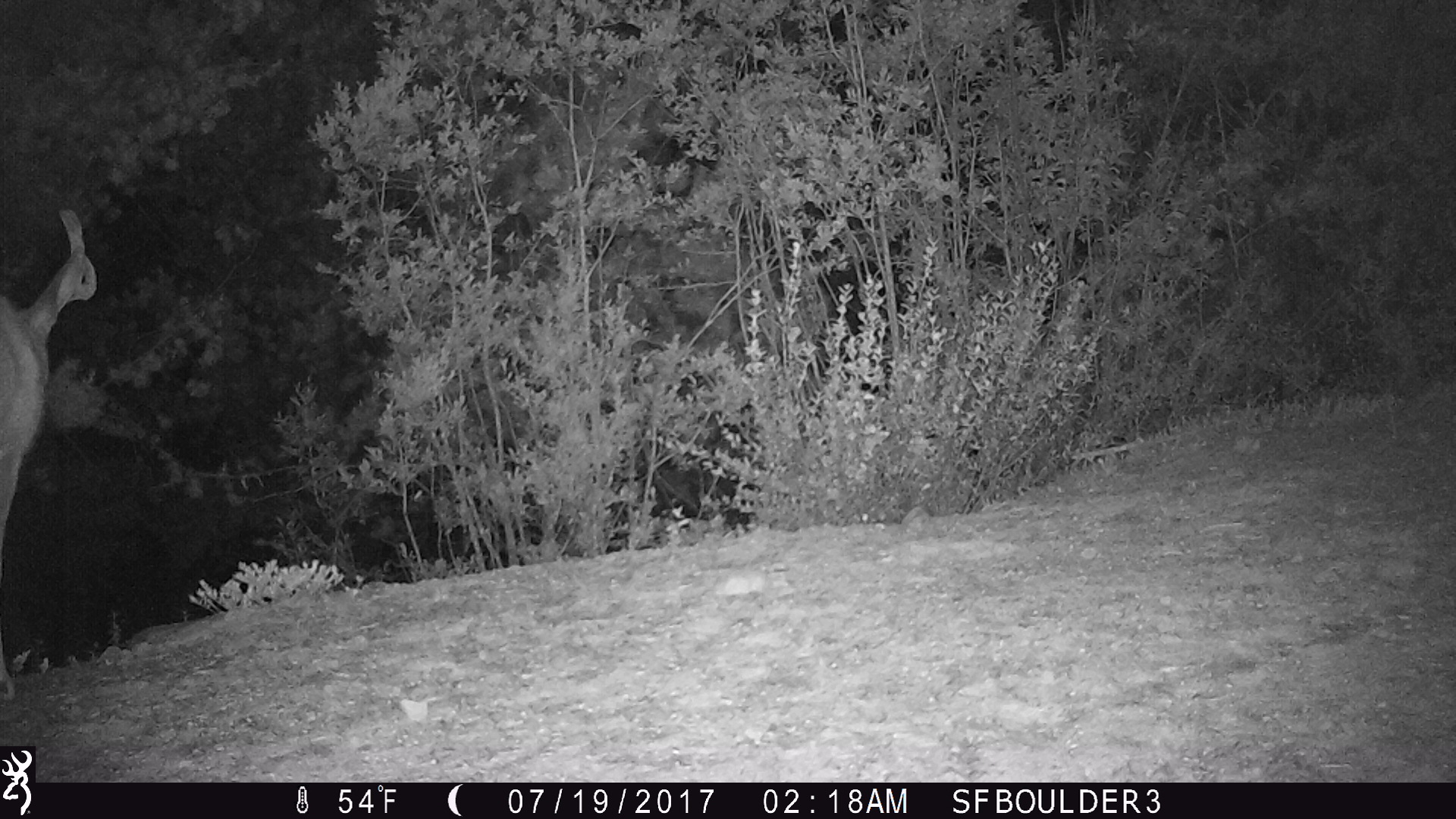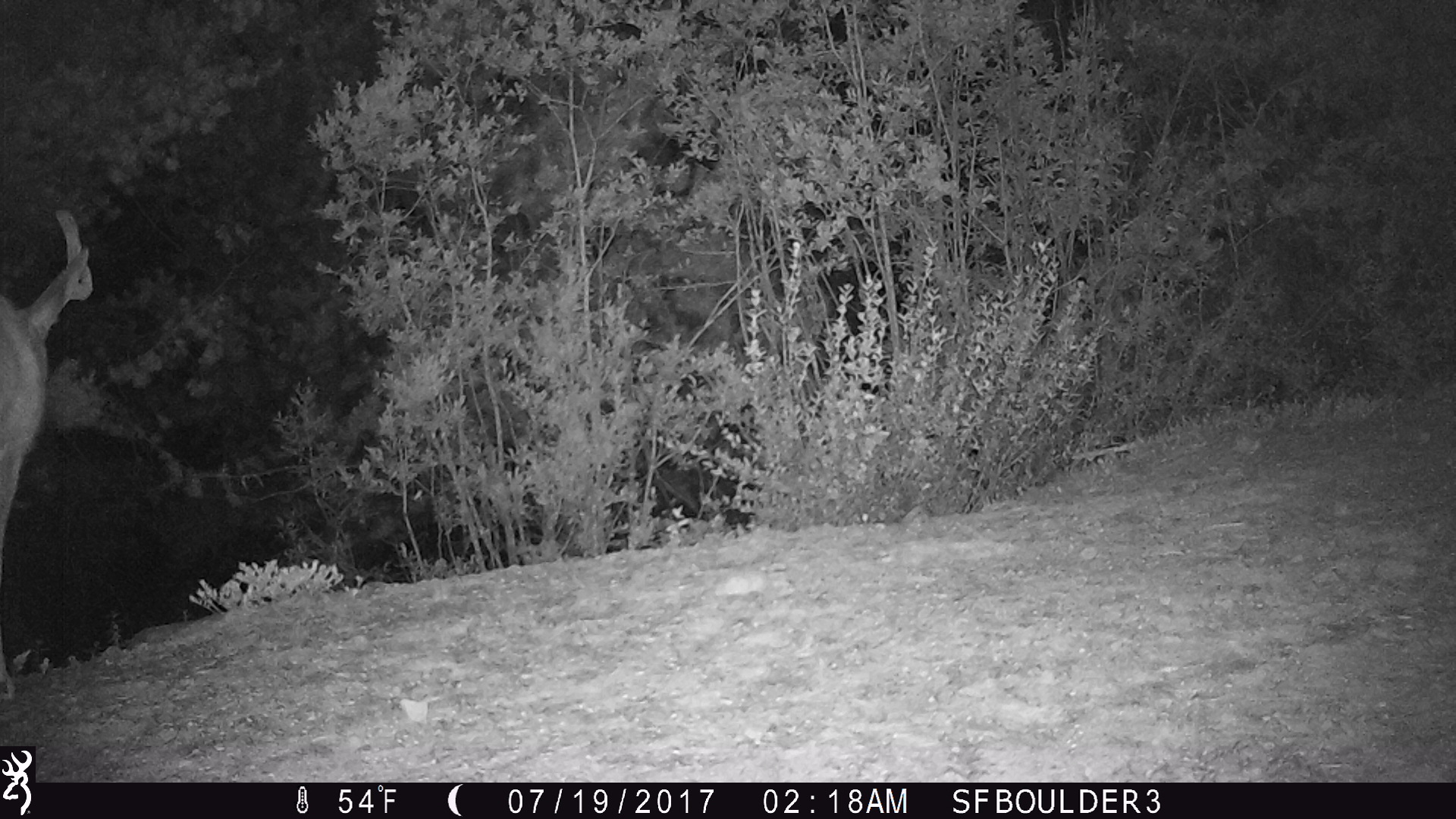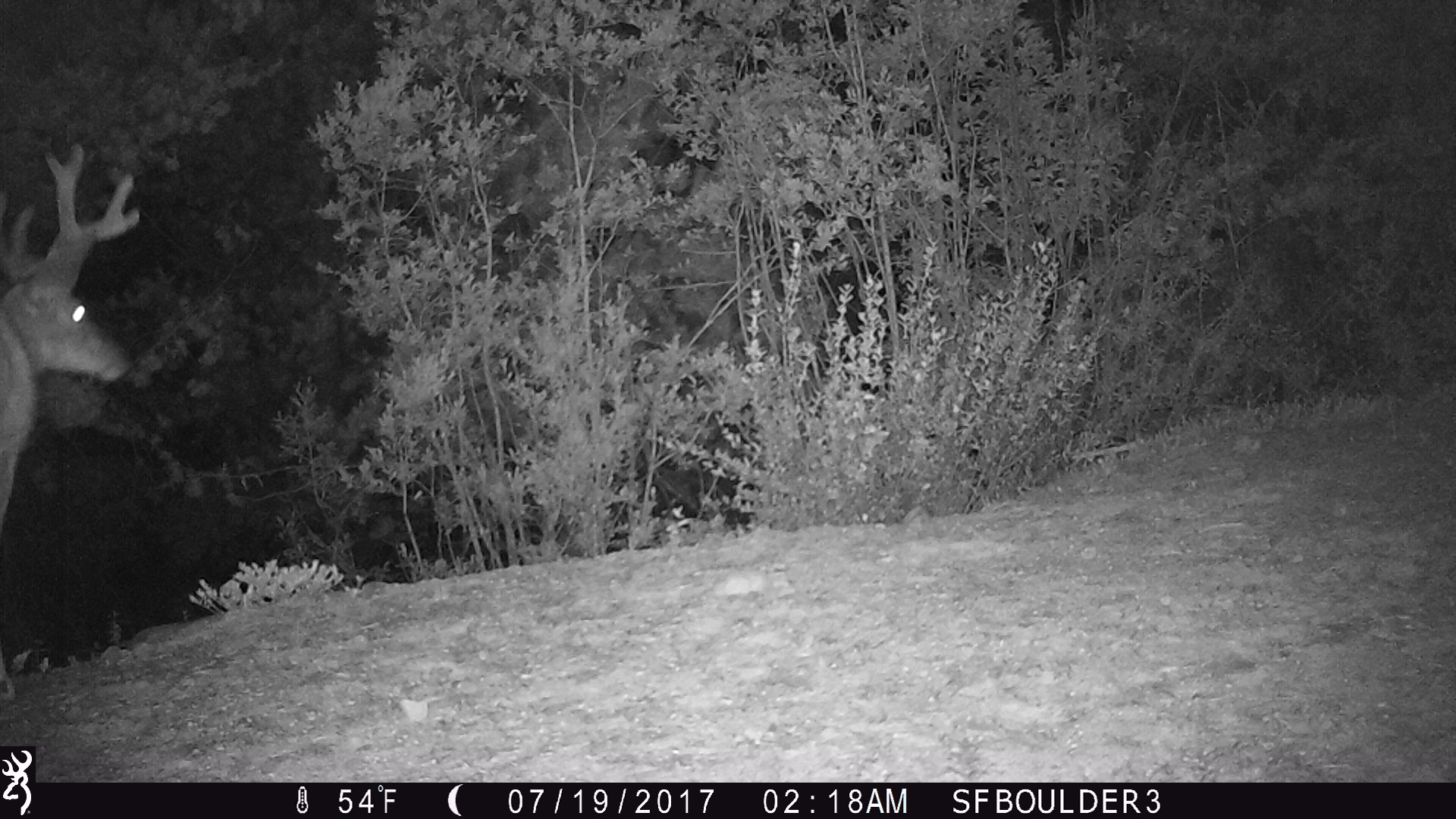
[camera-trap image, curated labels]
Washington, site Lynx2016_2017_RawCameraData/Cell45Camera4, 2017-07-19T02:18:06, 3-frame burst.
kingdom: Animalia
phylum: Chordata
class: Mammalia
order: Artiodactyla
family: Cervidae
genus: Odocoileus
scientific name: Odocoileus hemionus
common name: mule deer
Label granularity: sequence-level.